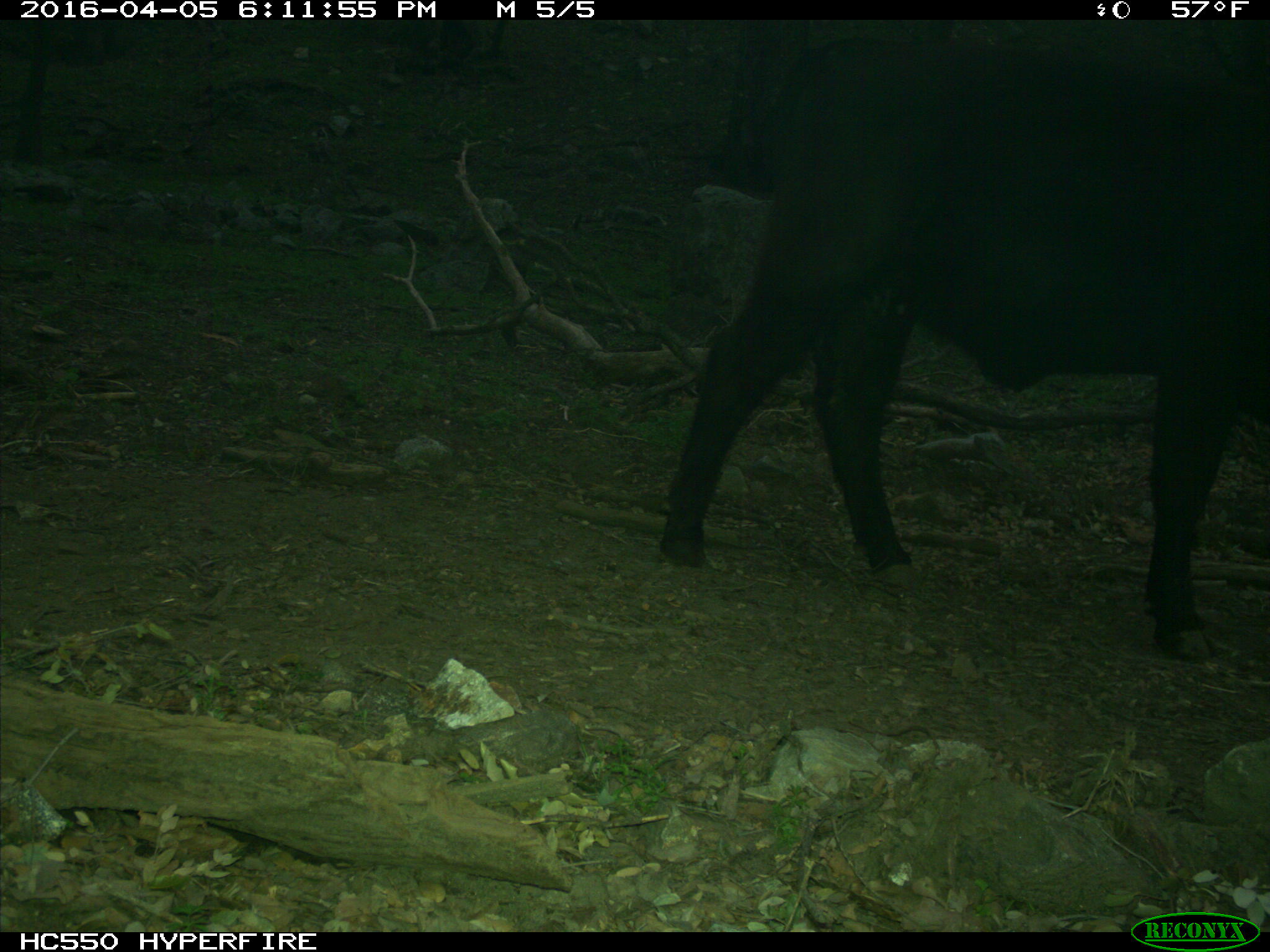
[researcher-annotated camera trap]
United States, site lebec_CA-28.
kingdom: Animalia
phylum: Chordata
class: Mammalia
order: Artiodactyla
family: Bovidae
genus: Bos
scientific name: Bos taurus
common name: domestic cow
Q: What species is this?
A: Bos taurus (domestic cow).